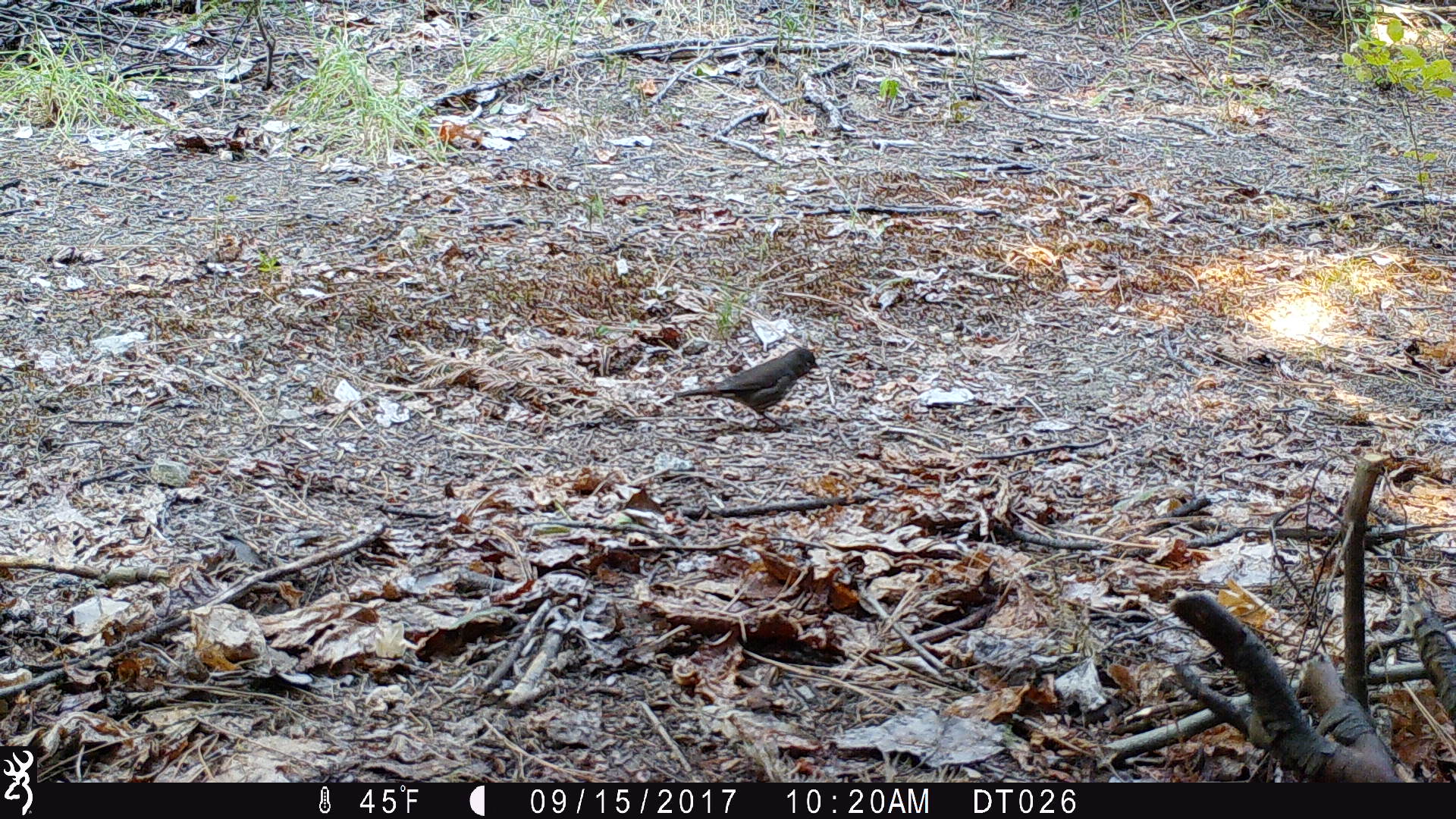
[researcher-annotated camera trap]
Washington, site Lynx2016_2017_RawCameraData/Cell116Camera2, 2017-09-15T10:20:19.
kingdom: Animalia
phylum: Chordata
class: Aves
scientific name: Aves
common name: birds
Aves (birds). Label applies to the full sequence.